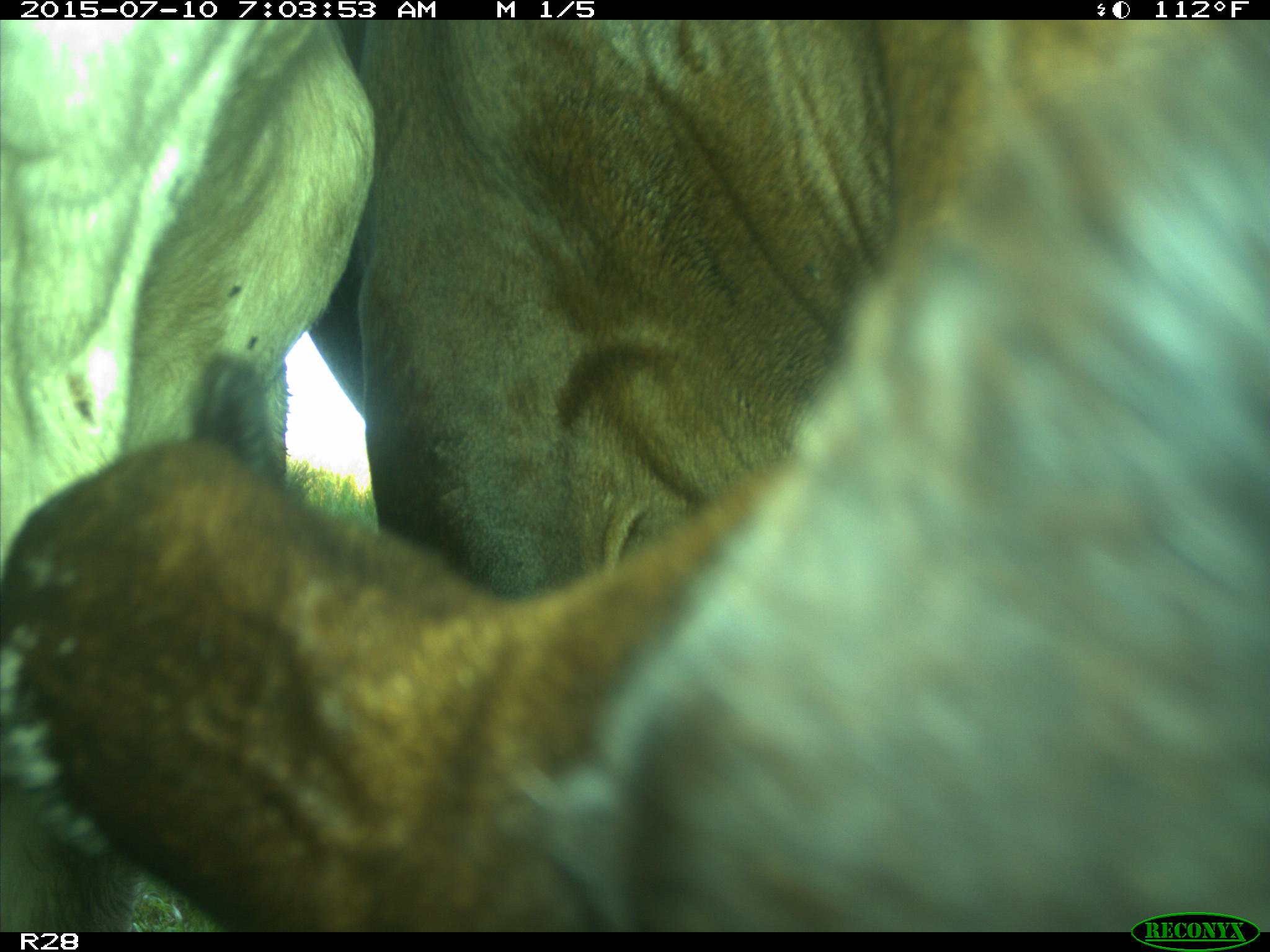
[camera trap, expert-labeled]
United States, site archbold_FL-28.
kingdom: Animalia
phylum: Chordata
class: Mammalia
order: Artiodactyla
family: Bovidae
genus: Bos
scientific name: Bos taurus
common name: domestic cow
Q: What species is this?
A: Bos taurus (domestic cow).